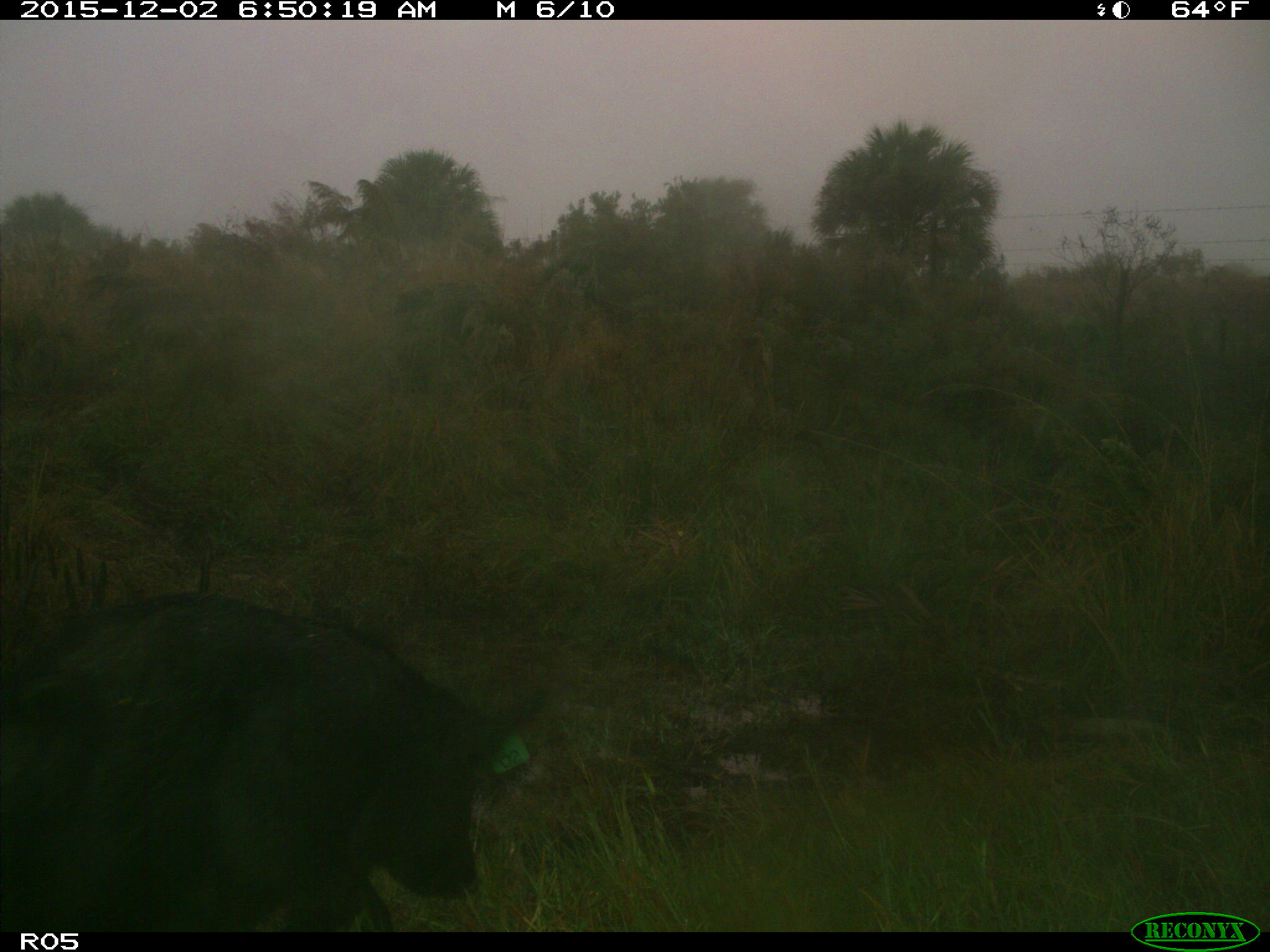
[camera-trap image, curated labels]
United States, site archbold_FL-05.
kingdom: Animalia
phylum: Chordata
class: Mammalia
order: Artiodactyla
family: Suidae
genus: Sus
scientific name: Sus scrofa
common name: wild boar